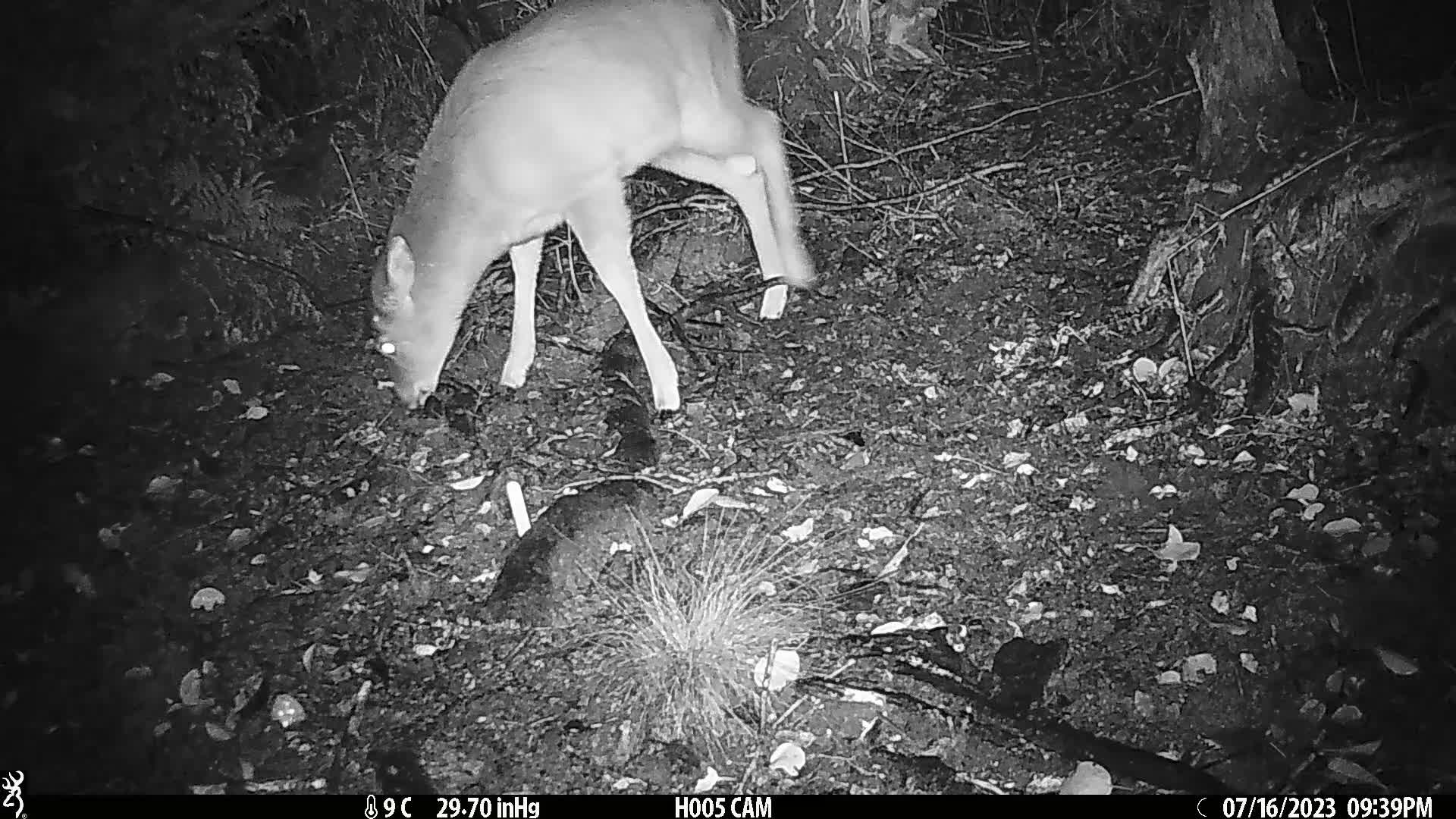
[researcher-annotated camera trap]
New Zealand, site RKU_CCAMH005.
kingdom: Animalia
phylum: Chordata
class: Mammalia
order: Artiodactyla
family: Cervidae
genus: Odocoileus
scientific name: Odocoileus virginianus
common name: white-tailed deer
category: white tailed deer